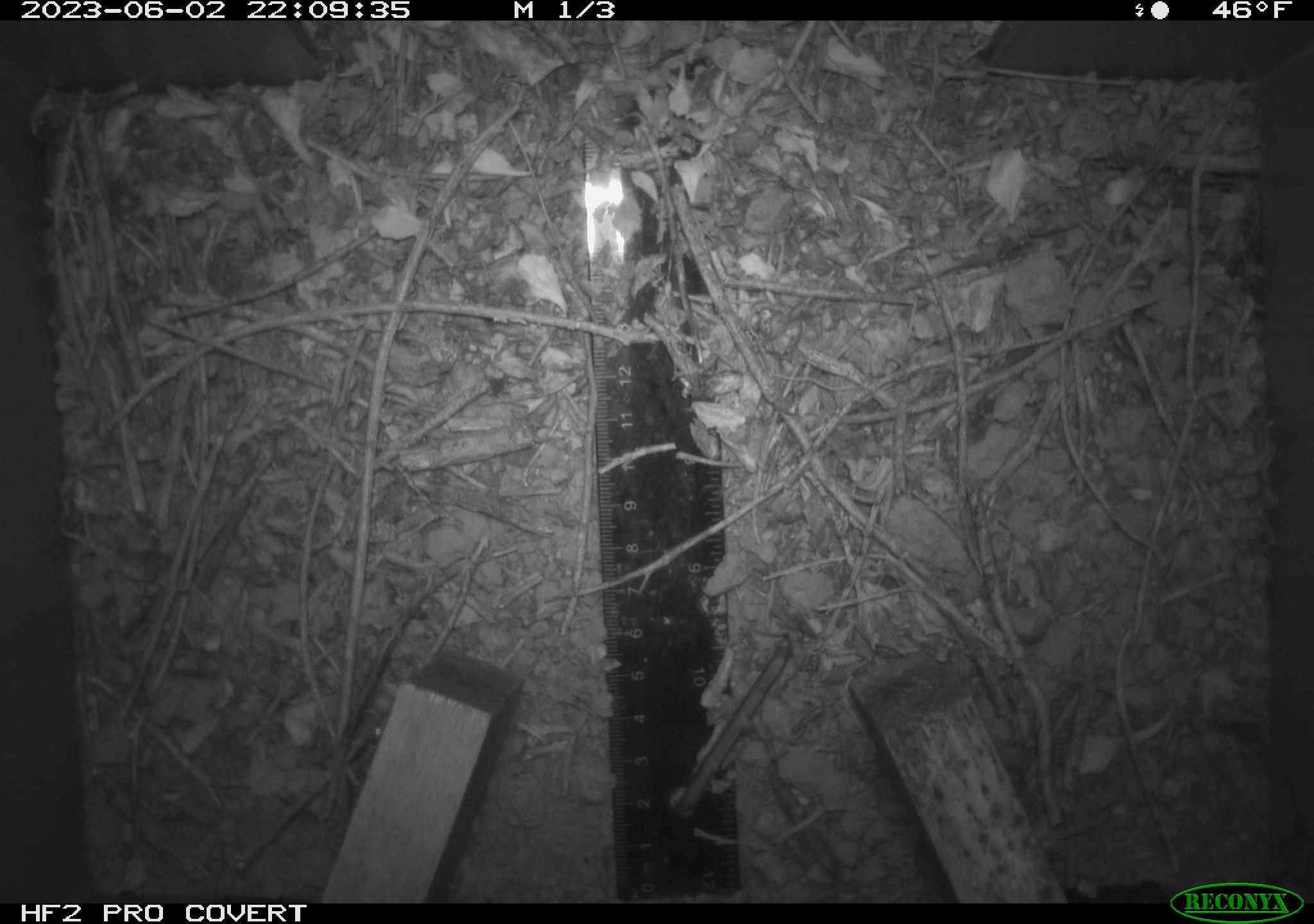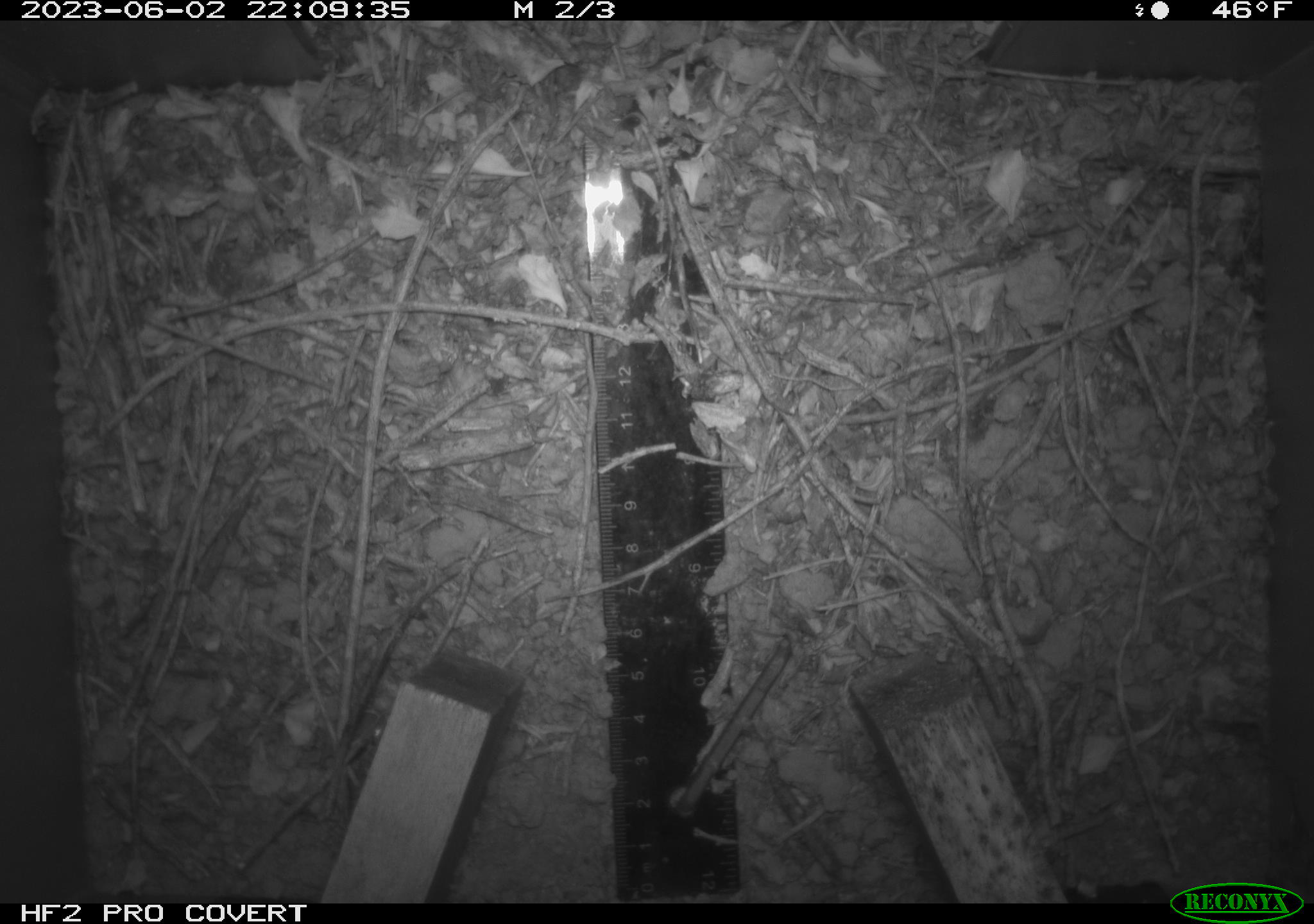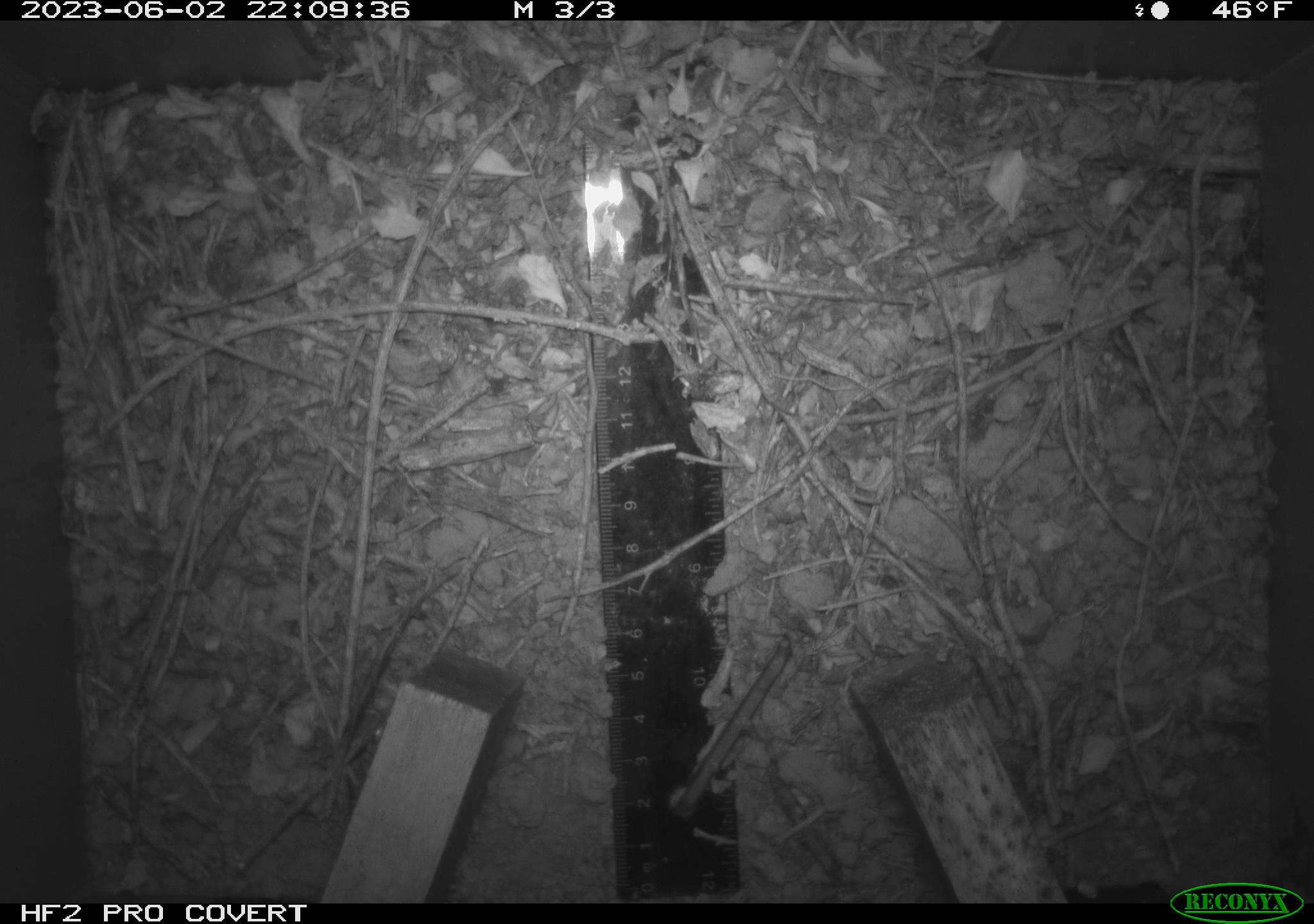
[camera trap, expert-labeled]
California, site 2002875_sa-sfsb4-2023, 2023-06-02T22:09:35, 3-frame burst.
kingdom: Animalia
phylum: Chordata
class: Mammalia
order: Rodentia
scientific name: Rodentia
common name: mouse species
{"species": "mouse species (Rodentia)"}